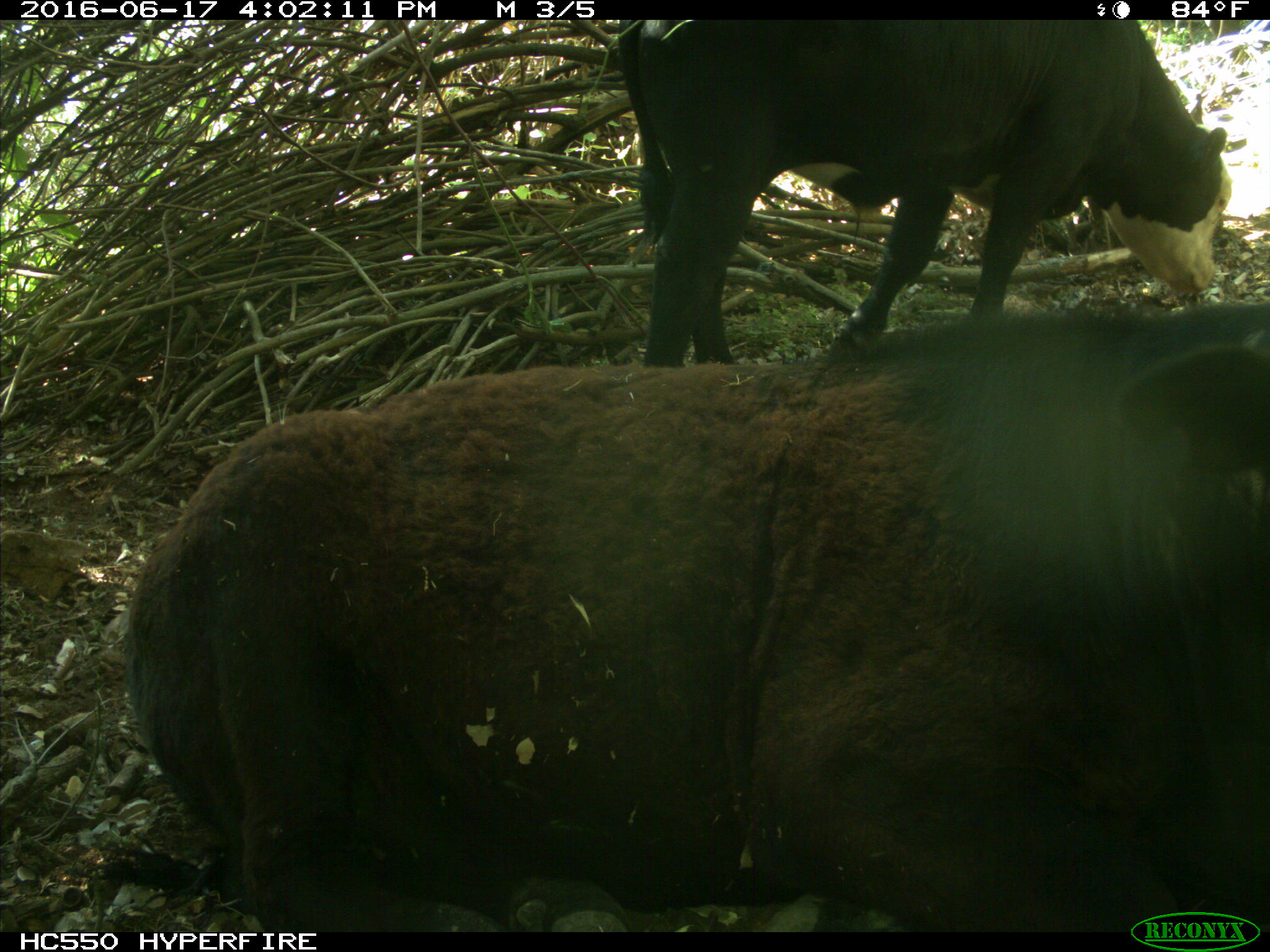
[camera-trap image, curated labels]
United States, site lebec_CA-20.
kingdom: Animalia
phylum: Chordata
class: Mammalia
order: Artiodactyla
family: Bovidae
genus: Bos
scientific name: Bos taurus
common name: domestic cow